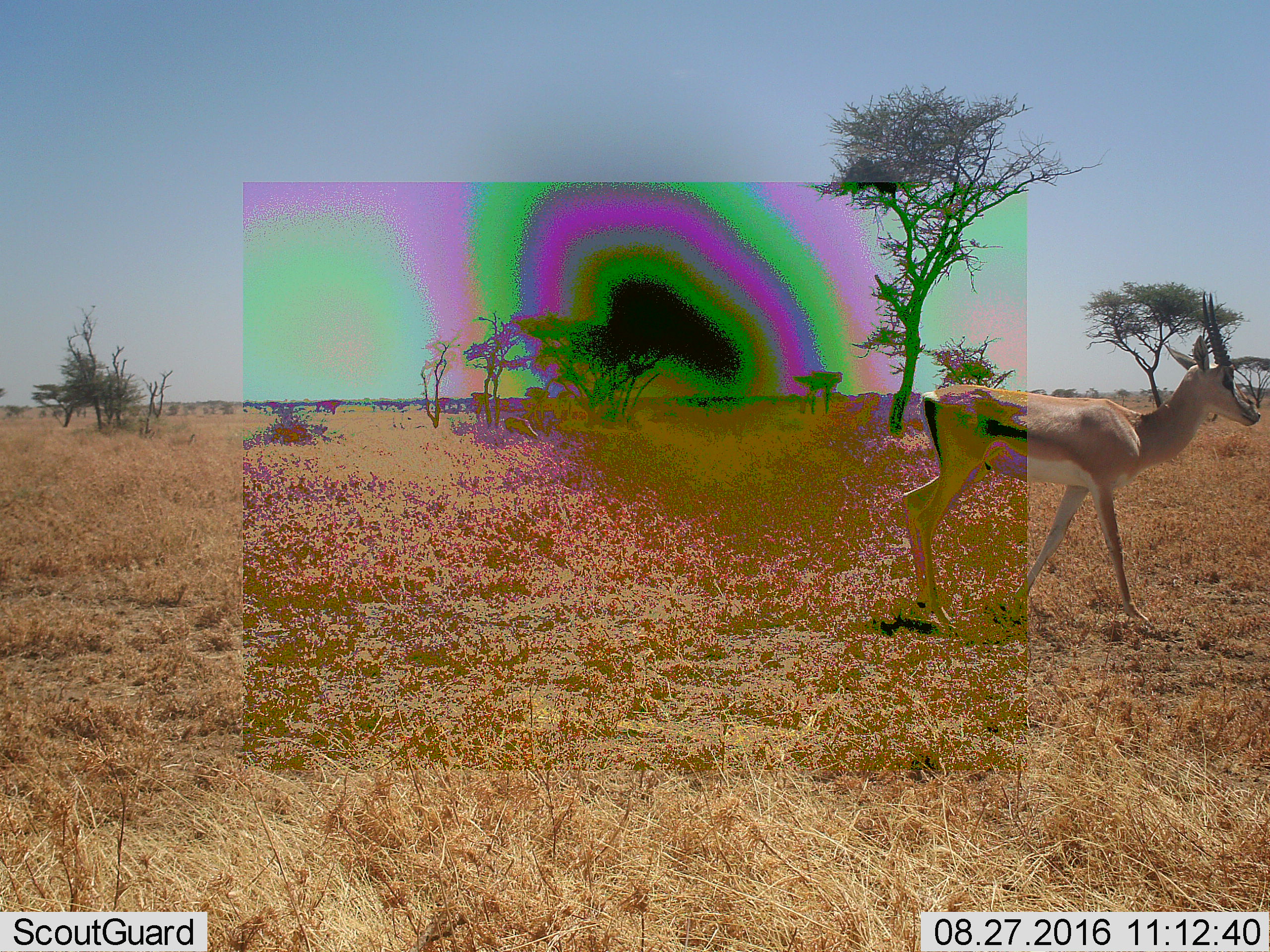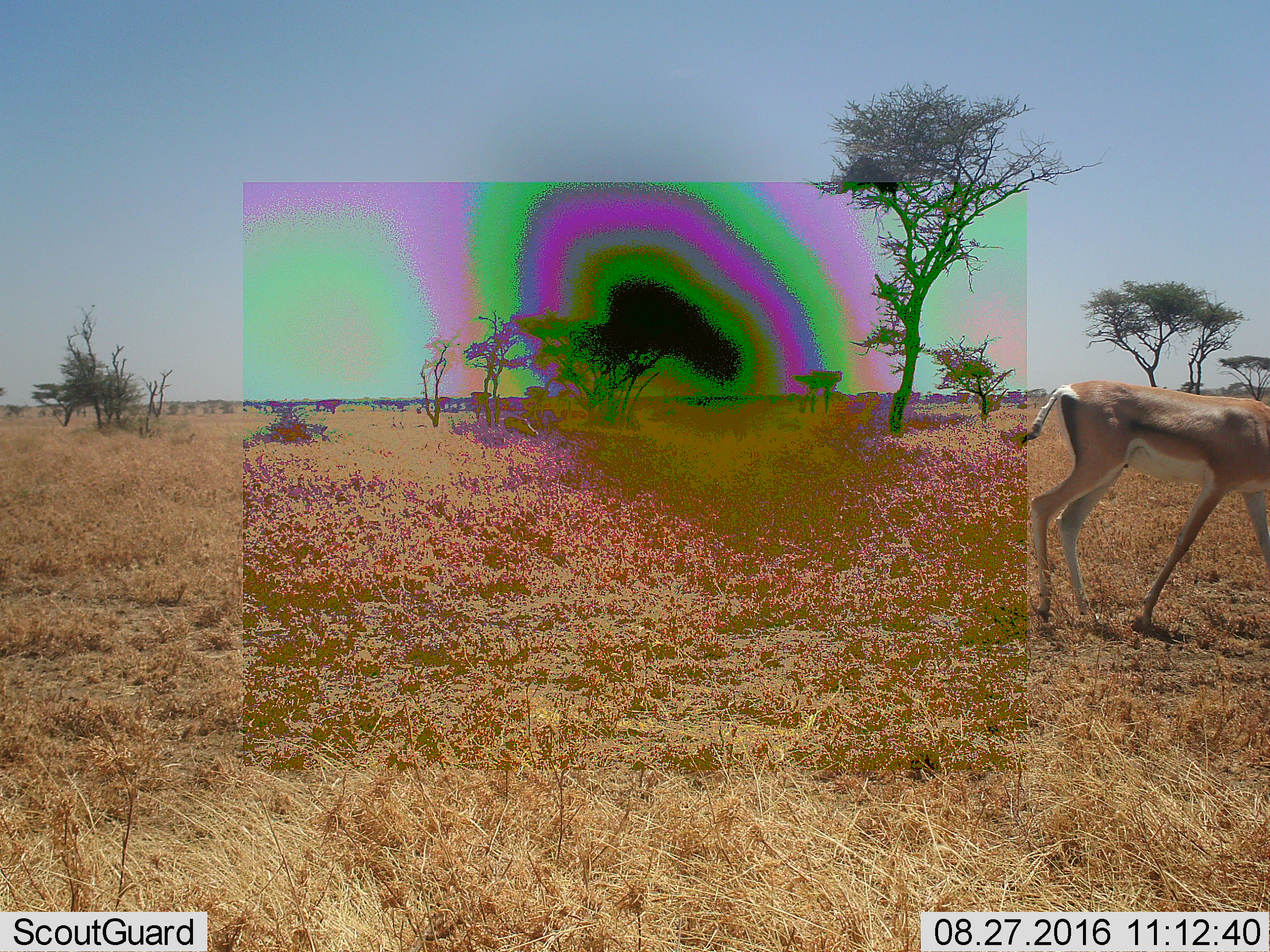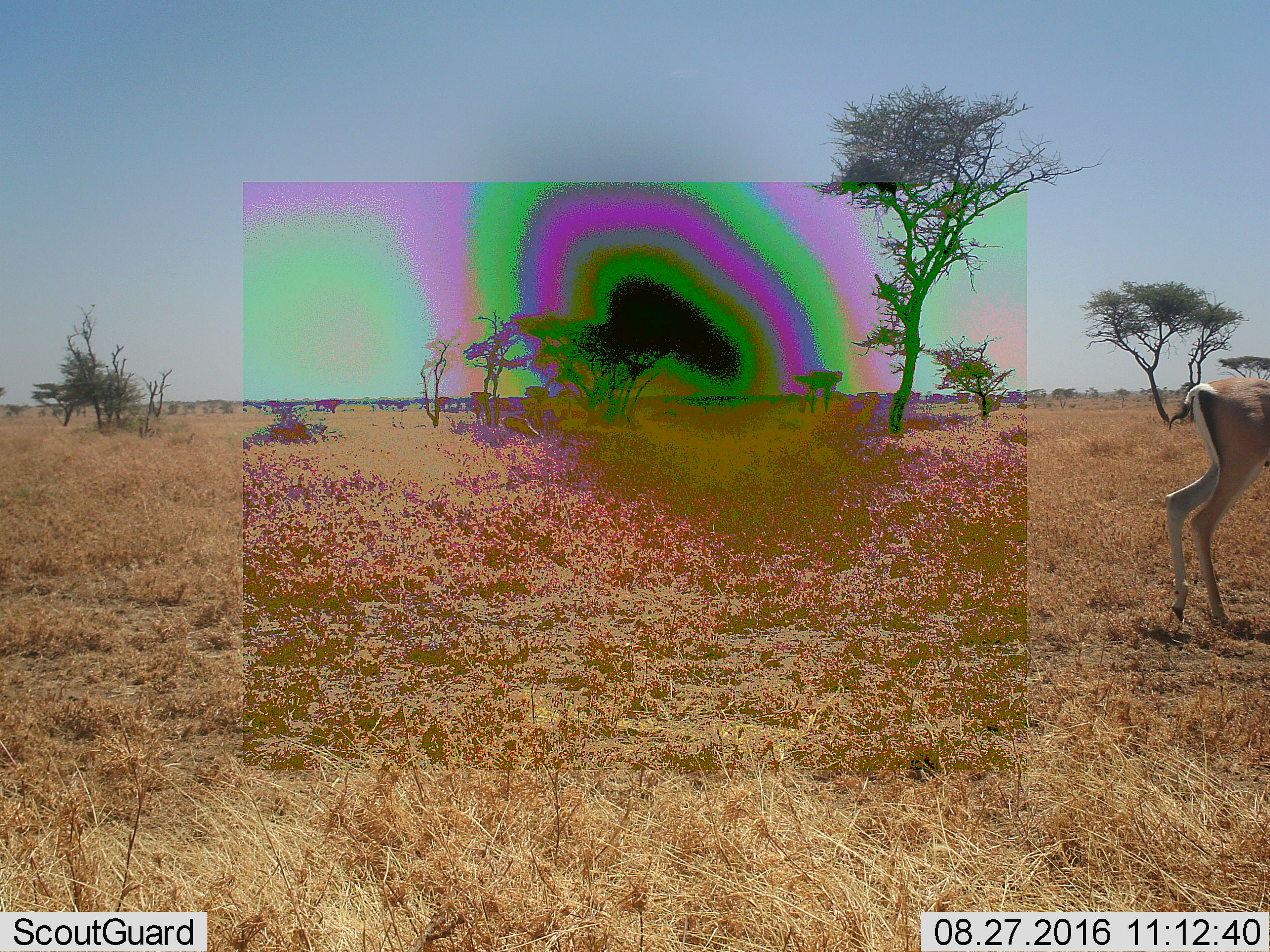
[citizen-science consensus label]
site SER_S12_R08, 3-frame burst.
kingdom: Animalia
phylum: Chordata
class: Mammalia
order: Artiodactyla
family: Bovidae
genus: Eudorcas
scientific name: Eudorcas thomsonii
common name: thomson's gazelle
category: gazellethomsons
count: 1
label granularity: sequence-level